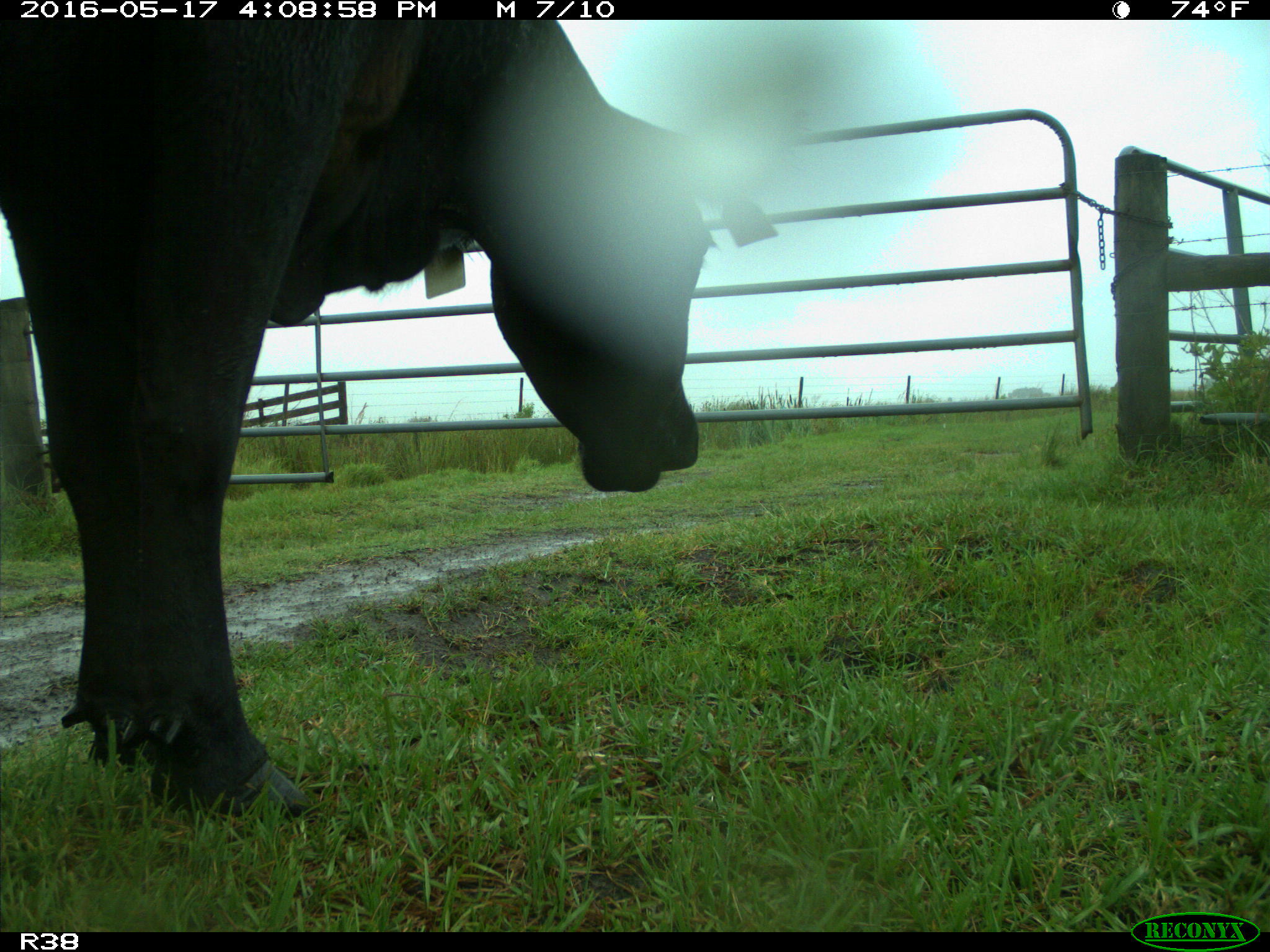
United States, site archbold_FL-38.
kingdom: Animalia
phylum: Chordata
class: Mammalia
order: Artiodactyla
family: Bovidae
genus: Bos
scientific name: Bos taurus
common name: domestic cow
Bos taurus (domestic cow).